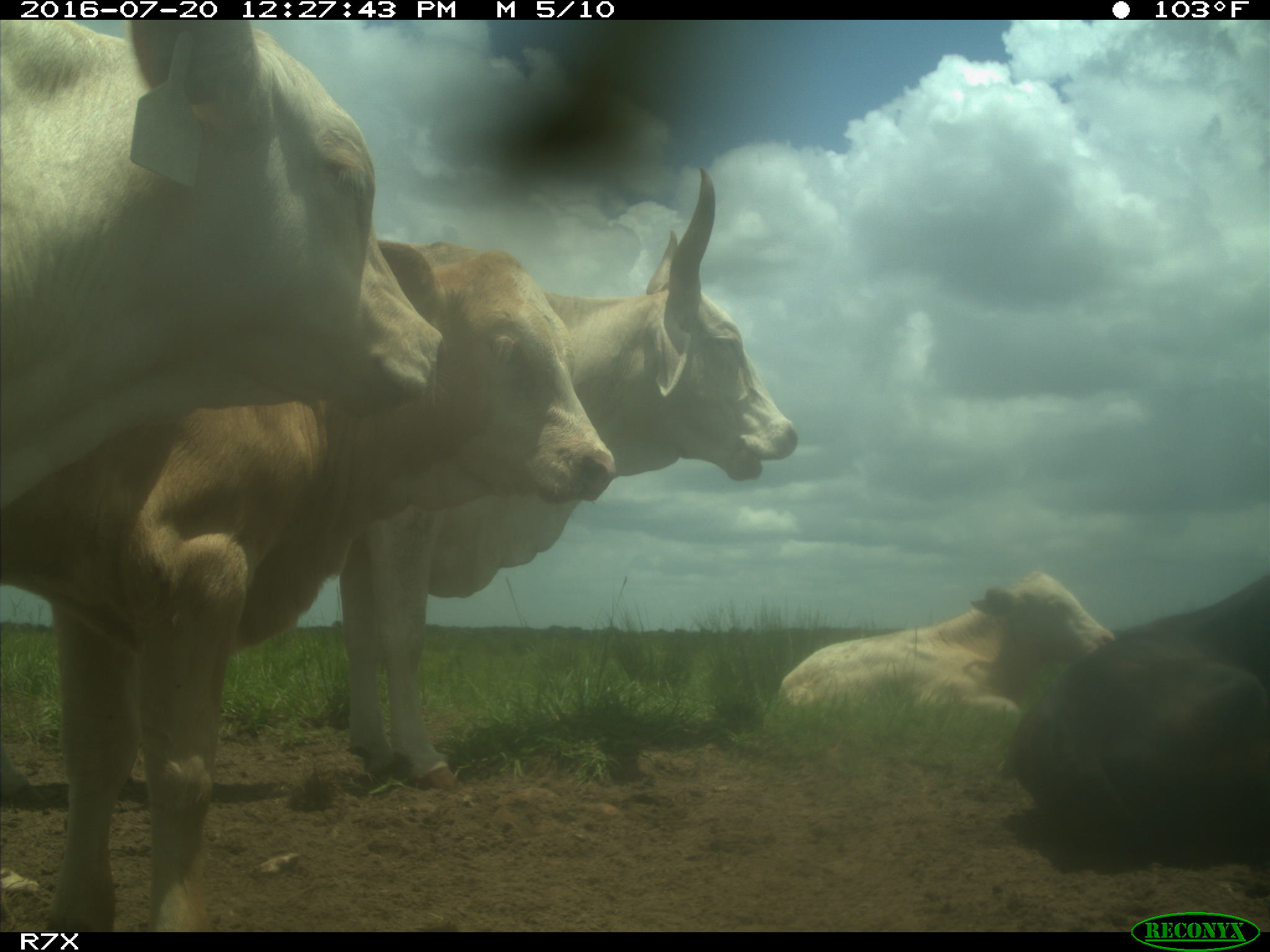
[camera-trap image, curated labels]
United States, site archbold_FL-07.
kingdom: Animalia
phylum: Chordata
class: Mammalia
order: Artiodactyla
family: Bovidae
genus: Bos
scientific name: Bos taurus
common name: domestic cow